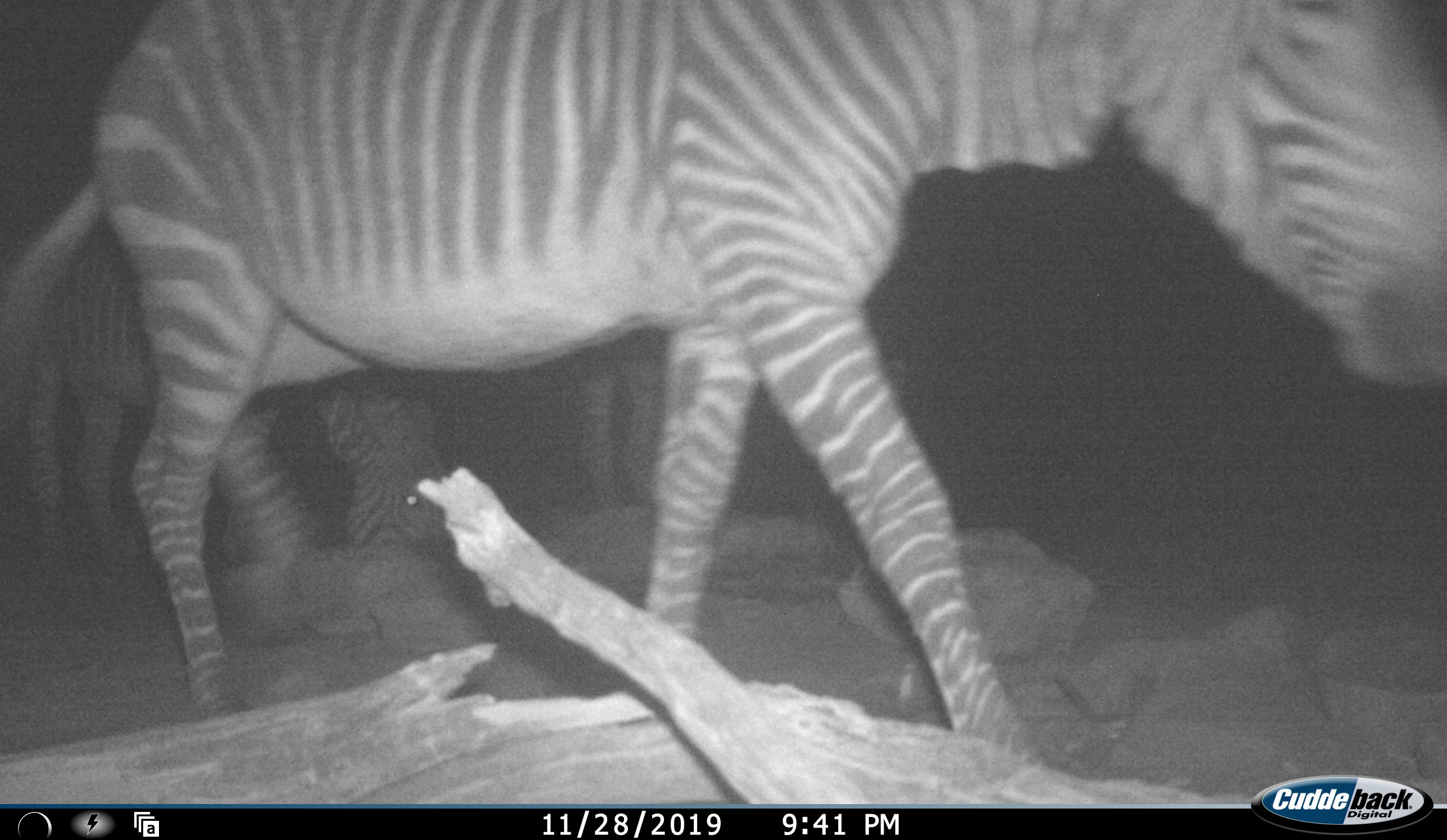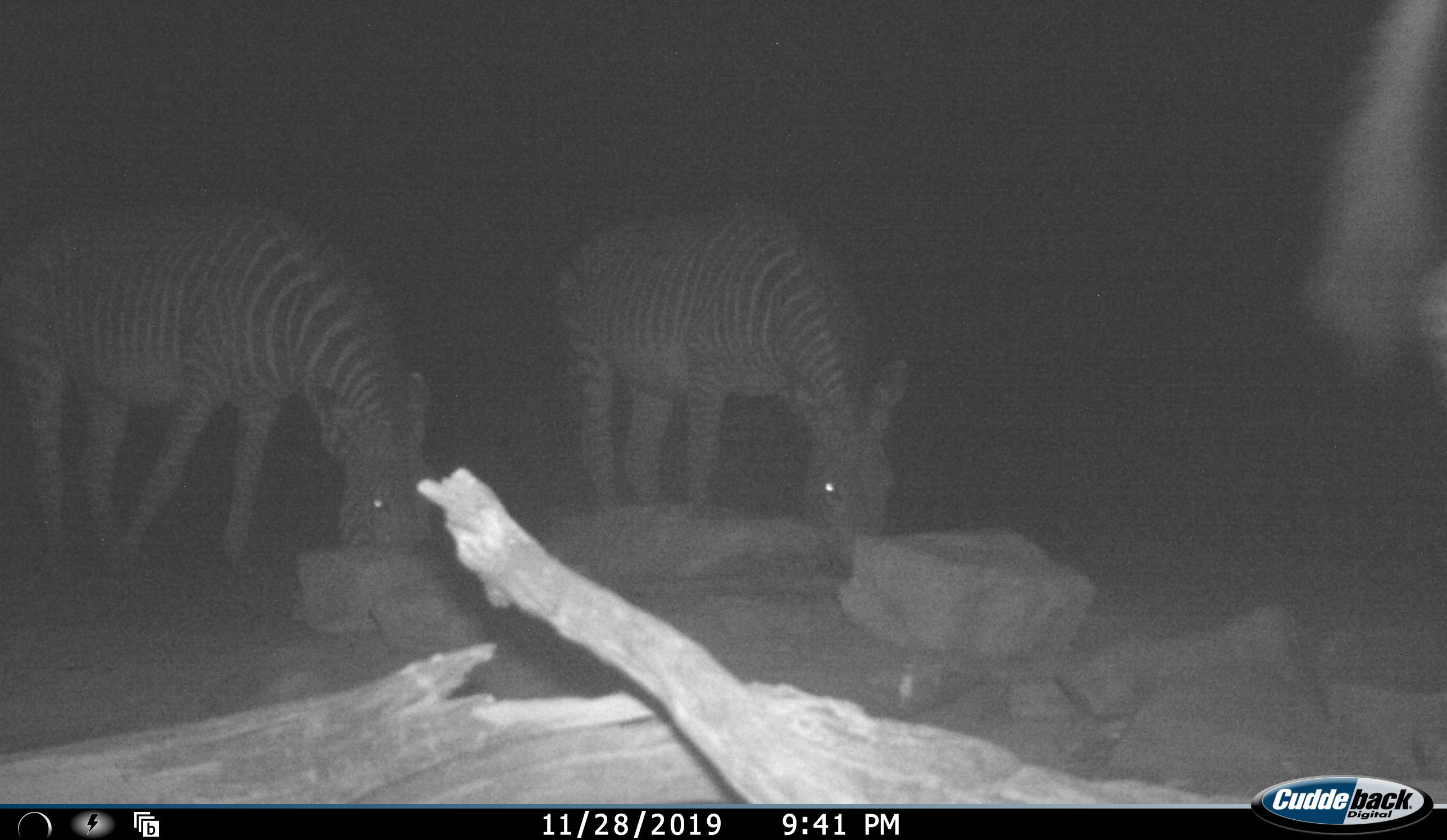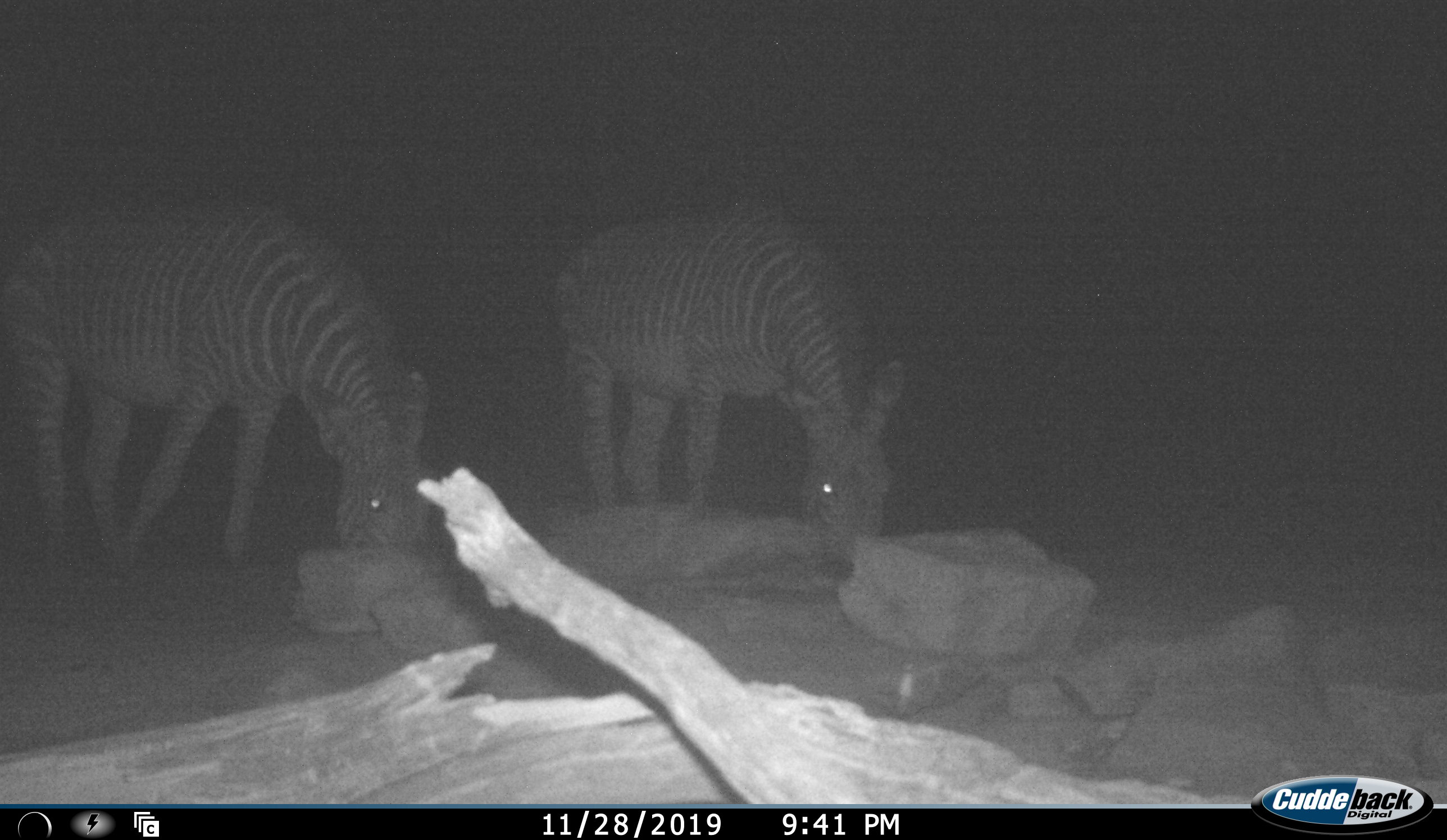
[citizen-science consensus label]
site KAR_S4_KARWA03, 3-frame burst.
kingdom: Animalia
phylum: Chordata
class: Mammalia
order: Perissodactyla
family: Equidae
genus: Equus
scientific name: Equus zebra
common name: mountain zebra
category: zebramountain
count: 3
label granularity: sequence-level